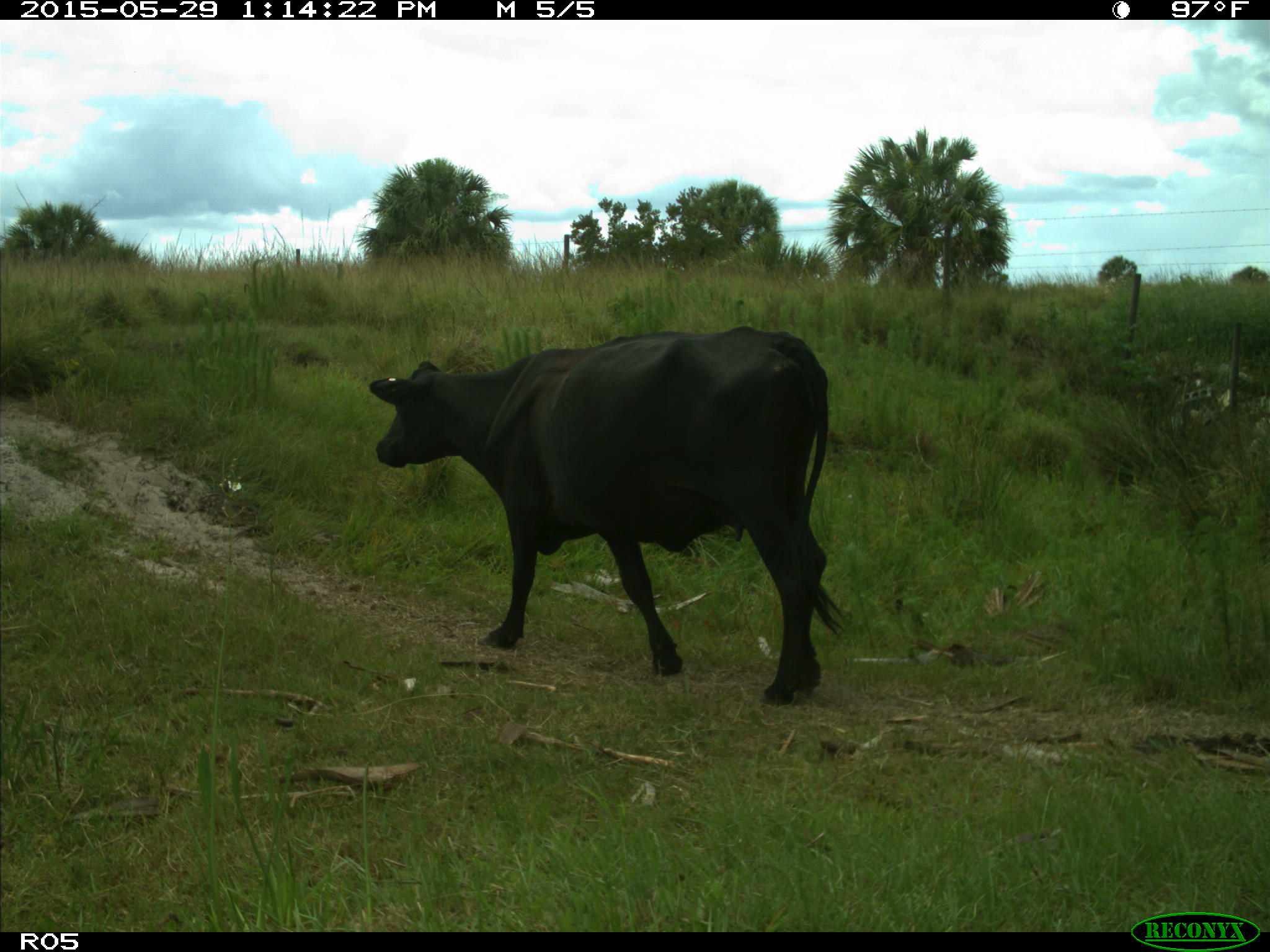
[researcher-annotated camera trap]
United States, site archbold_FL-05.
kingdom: Animalia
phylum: Chordata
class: Mammalia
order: Artiodactyla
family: Bovidae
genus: Bos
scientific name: Bos taurus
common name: domestic cow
Bos taurus (domestic cow).